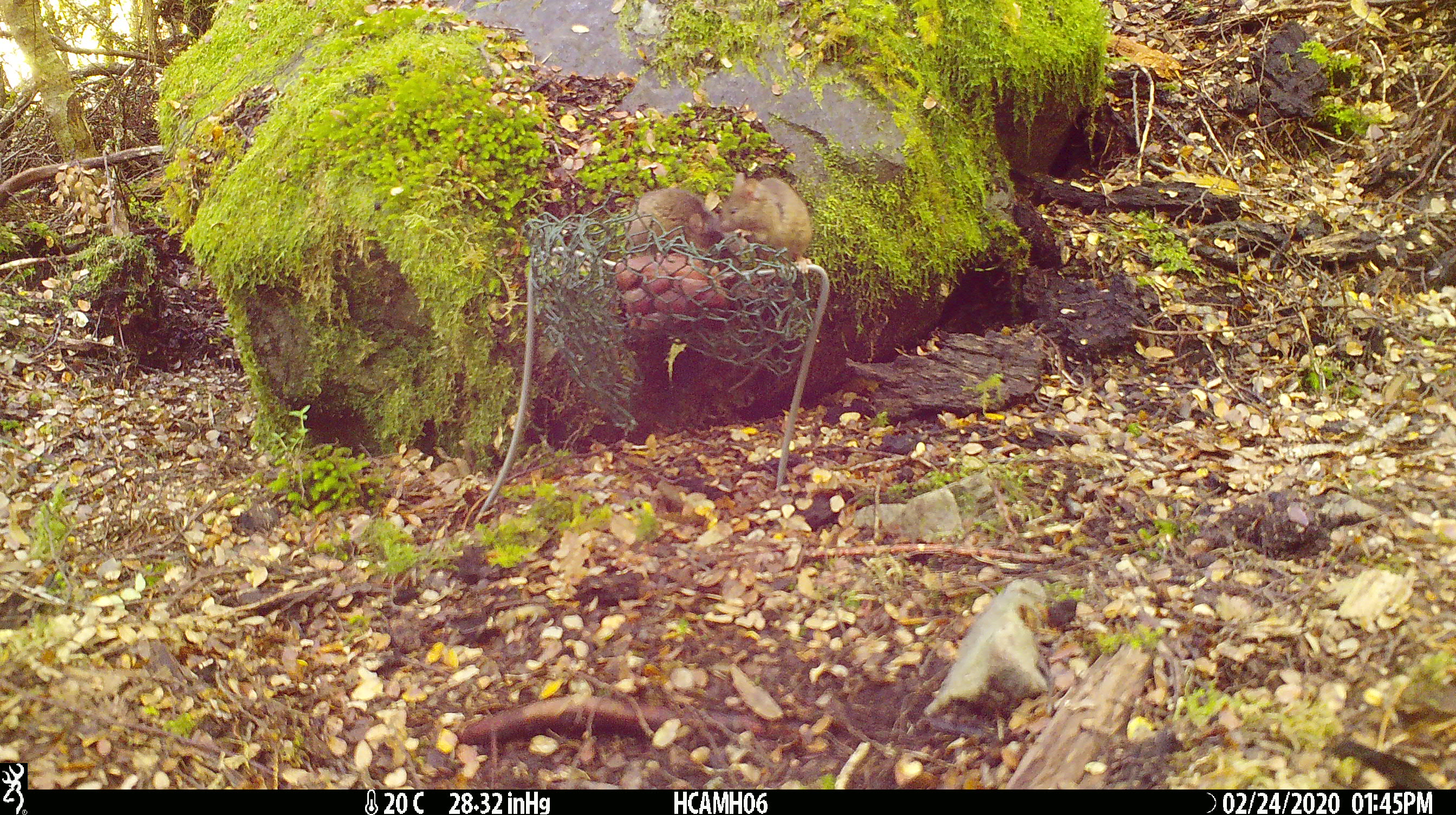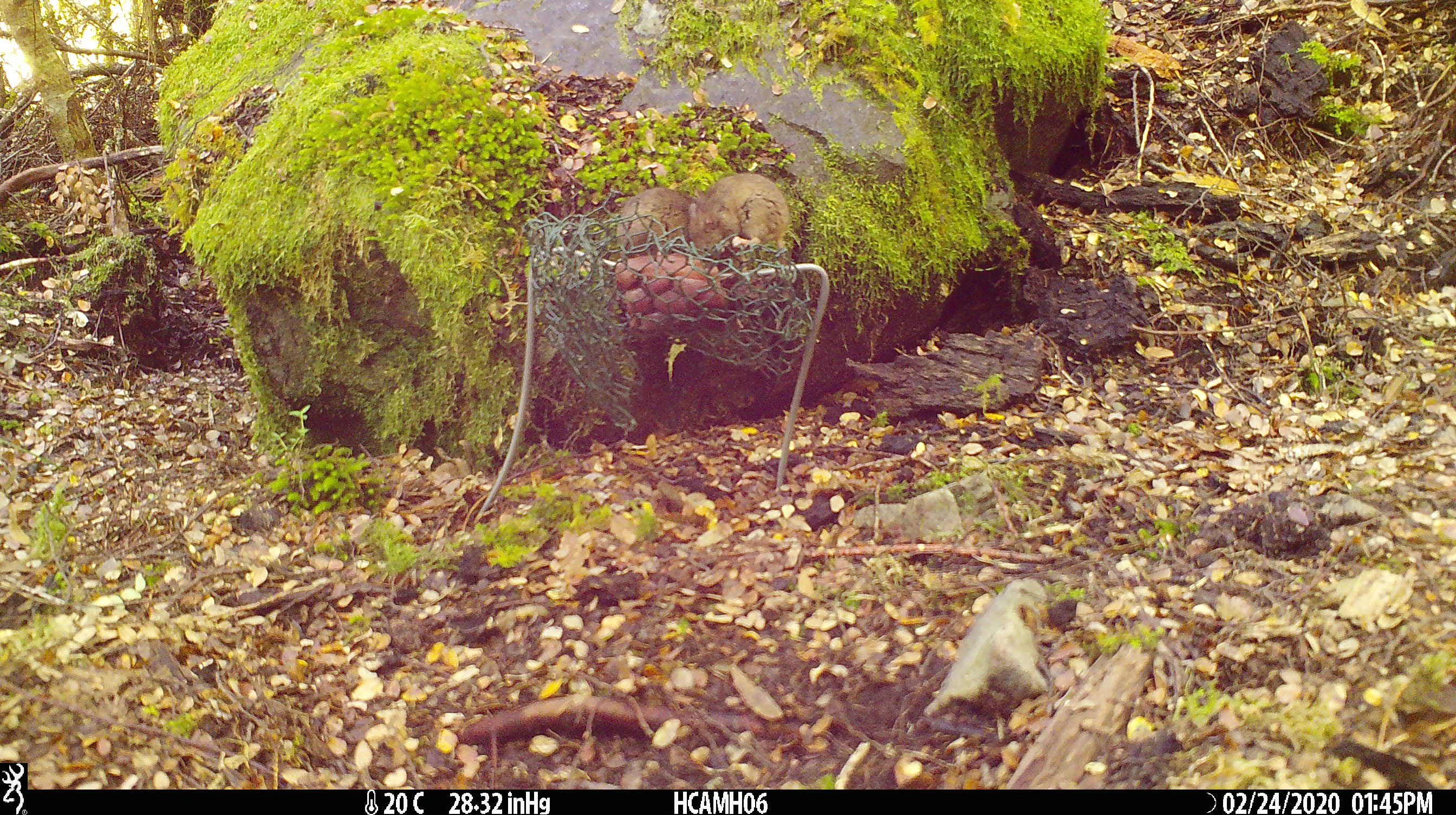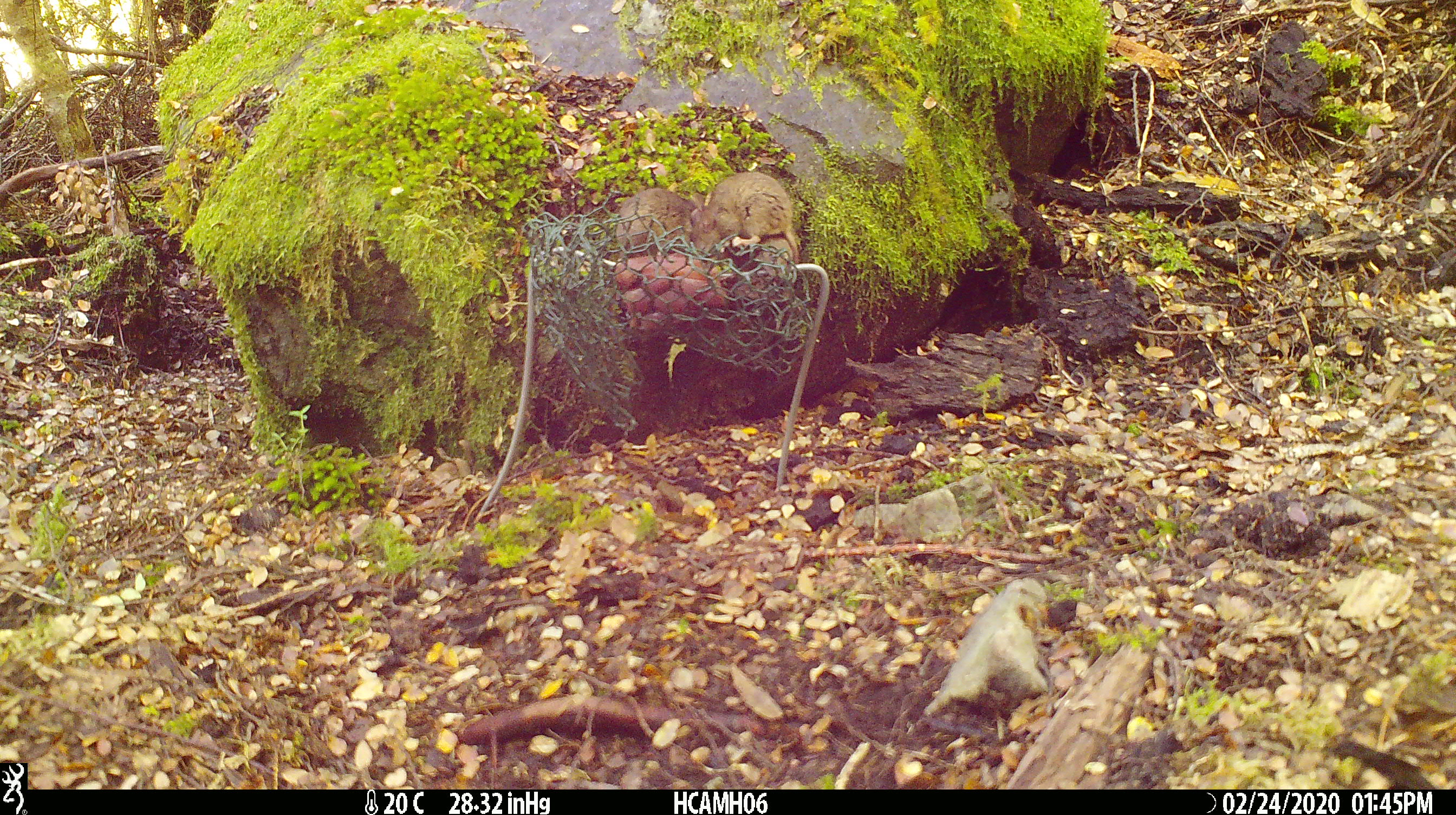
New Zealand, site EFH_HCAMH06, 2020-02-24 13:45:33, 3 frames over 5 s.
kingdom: Animalia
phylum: Chordata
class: Mammalia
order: Rodentia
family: Muridae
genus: Mus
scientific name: Mus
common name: mouse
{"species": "mouse (Mus)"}